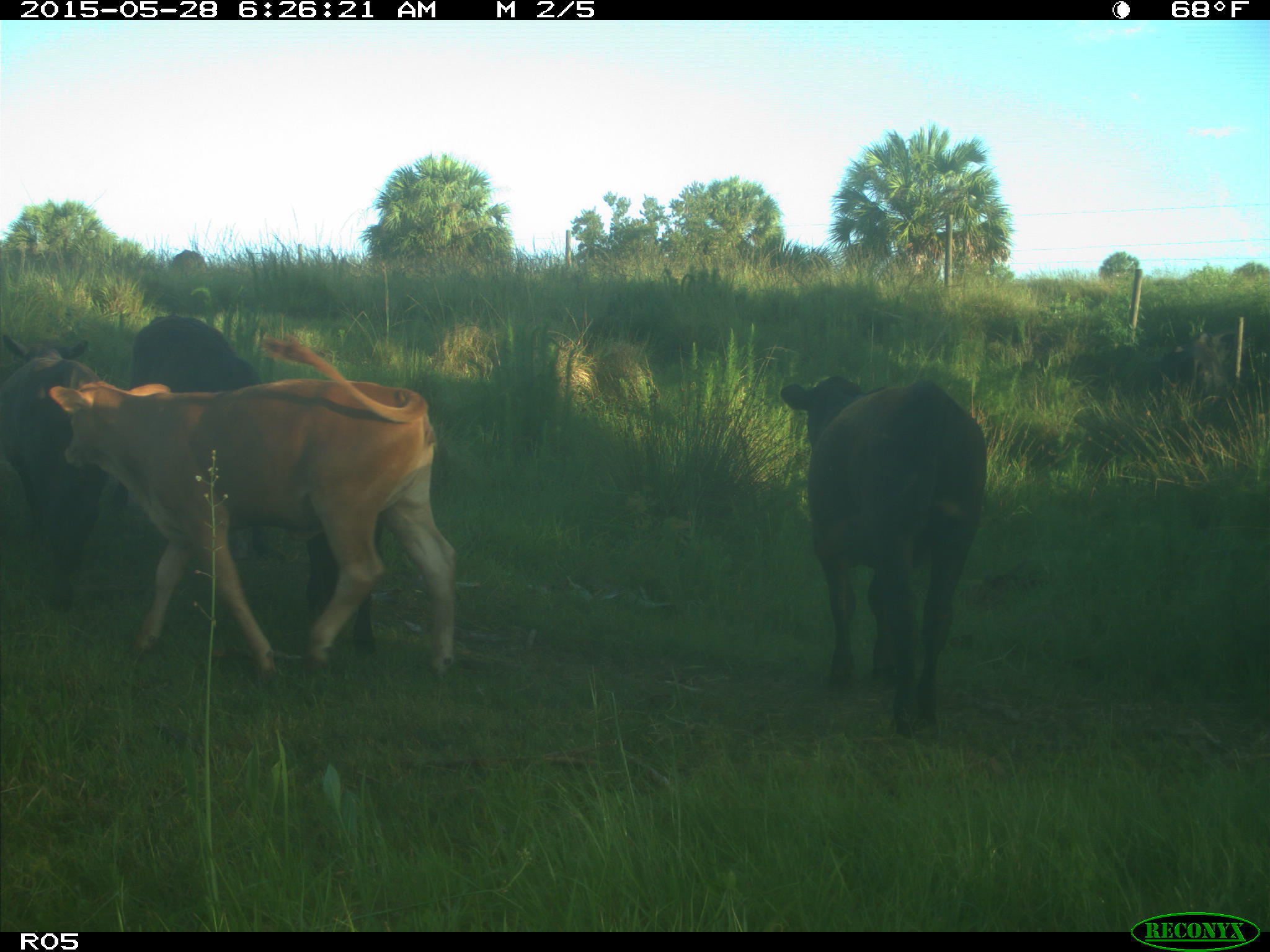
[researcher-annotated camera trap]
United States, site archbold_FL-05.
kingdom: Animalia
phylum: Chordata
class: Mammalia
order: Artiodactyla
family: Bovidae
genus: Bos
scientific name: Bos taurus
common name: domestic cow